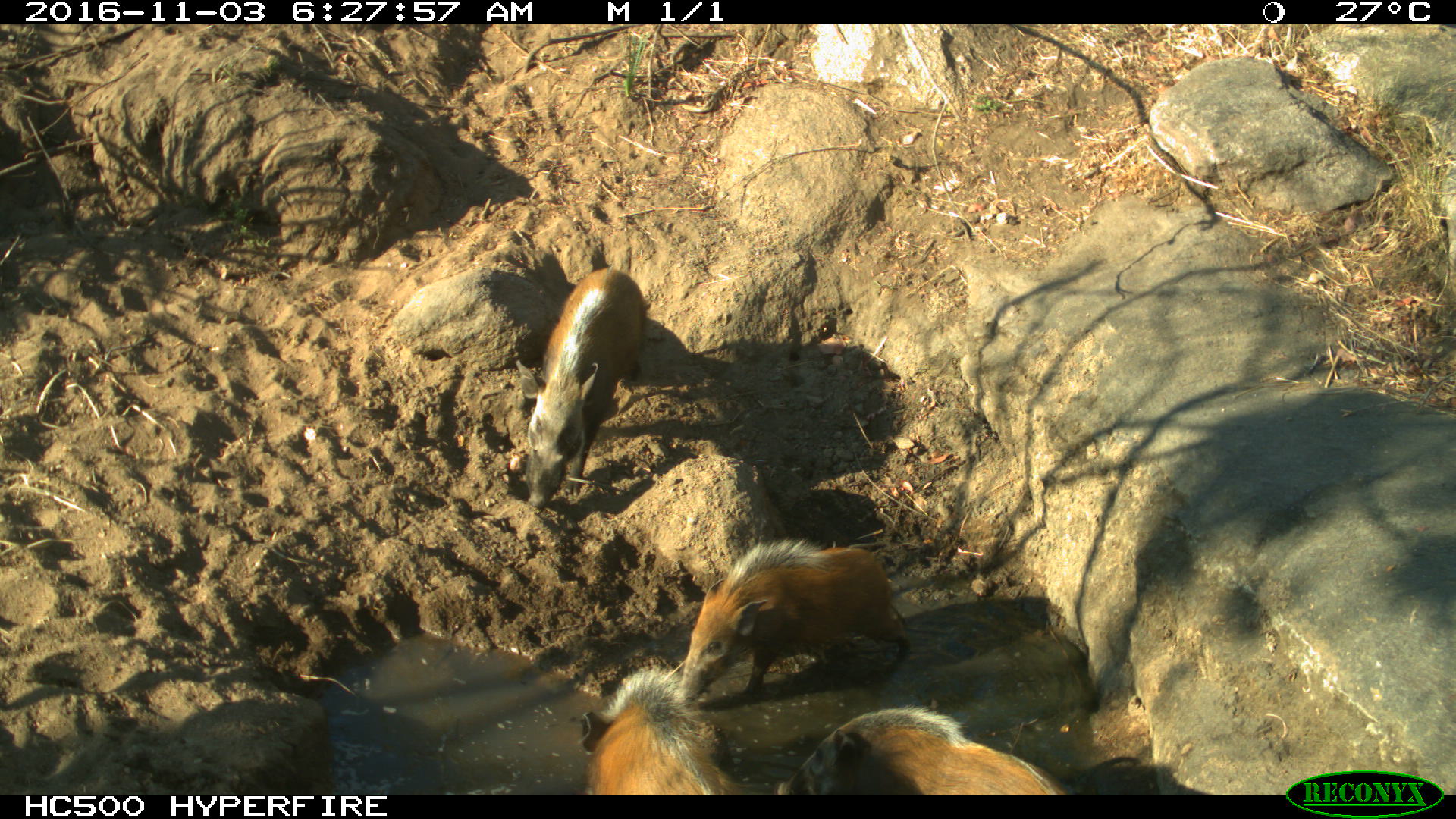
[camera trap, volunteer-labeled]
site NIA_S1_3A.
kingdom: Animalia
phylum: Chordata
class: Mammalia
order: Artiodactyla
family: Suidae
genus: Potamochoerus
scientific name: Potamochoerus larvatus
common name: bushpig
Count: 4.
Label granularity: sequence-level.